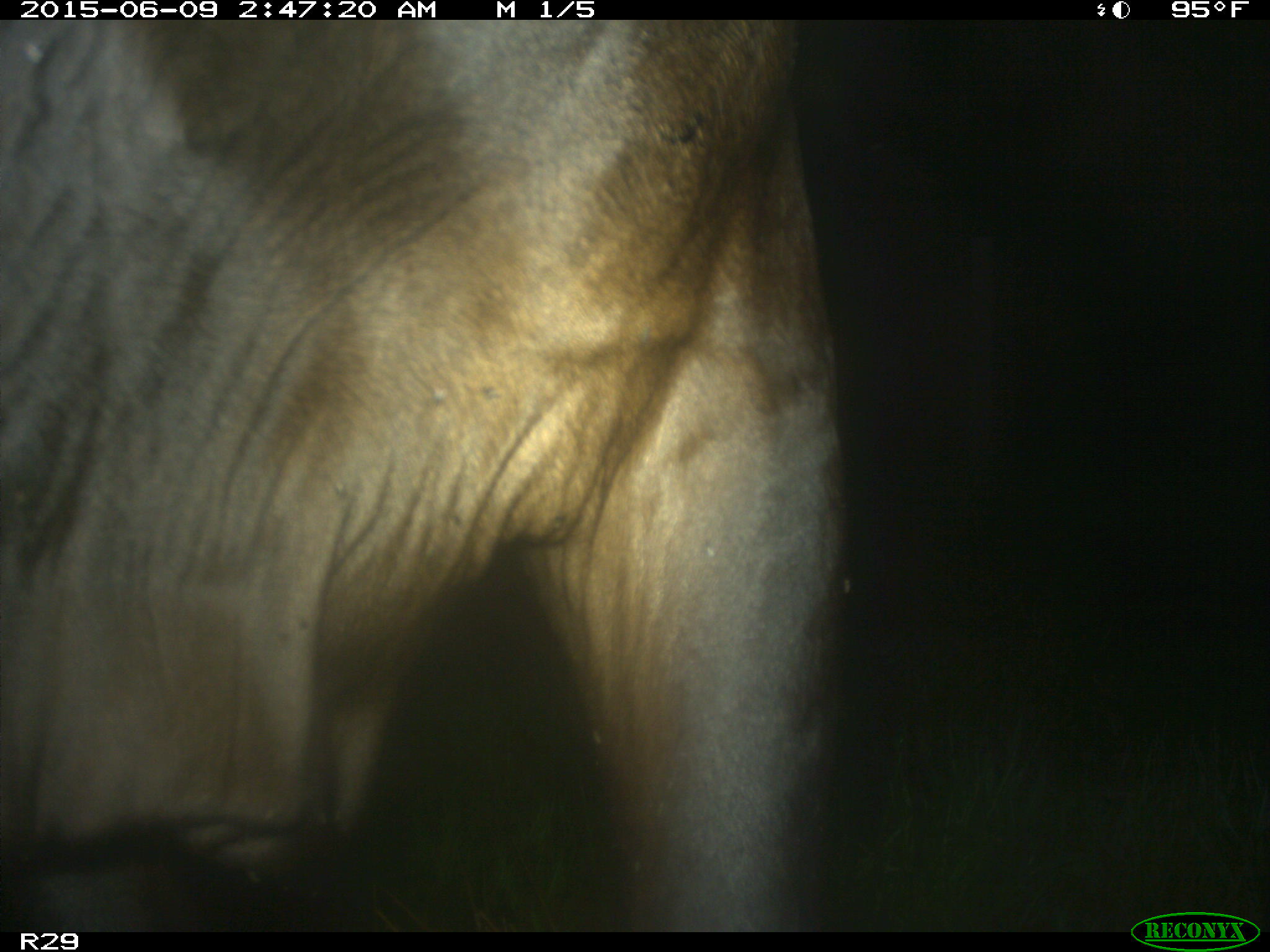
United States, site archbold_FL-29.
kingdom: Animalia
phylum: Chordata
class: Mammalia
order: Artiodactyla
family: Bovidae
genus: Bos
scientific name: Bos taurus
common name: domestic cow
Bos taurus (domestic cow).